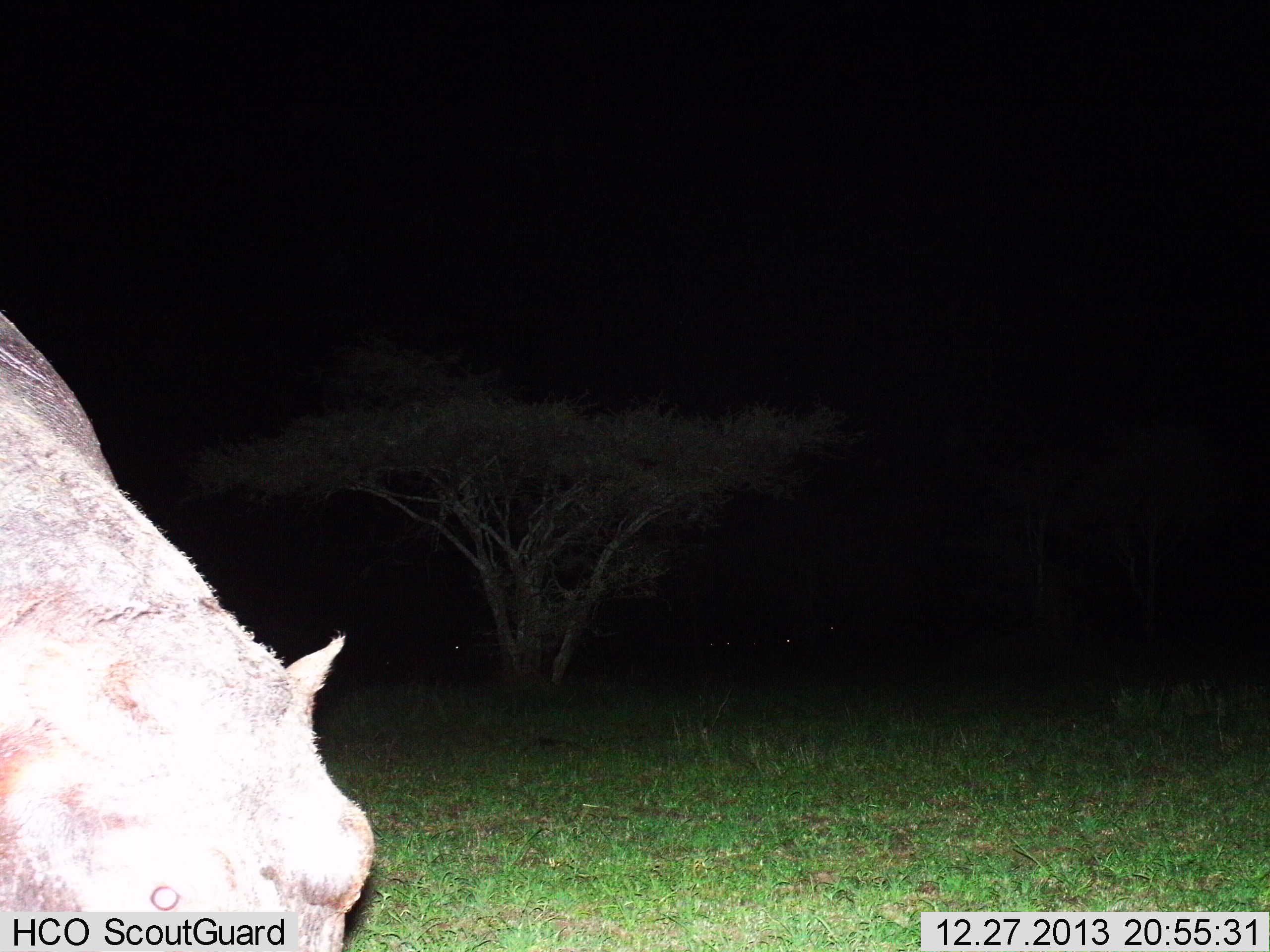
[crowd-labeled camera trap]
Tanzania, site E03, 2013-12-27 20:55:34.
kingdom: Animalia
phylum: Chordata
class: Mammalia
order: Artiodactyla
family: Hippopotamidae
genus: Hippopotamus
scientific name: Hippopotamus amphibius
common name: hippopotamus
Hippopotamus (Hippopotamus amphibius), count 1. Behavior (volunteer vote fractions): standing 40%, resting 0%, moving 20%, interacting 0%. Young present (vote fraction): 0%. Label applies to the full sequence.